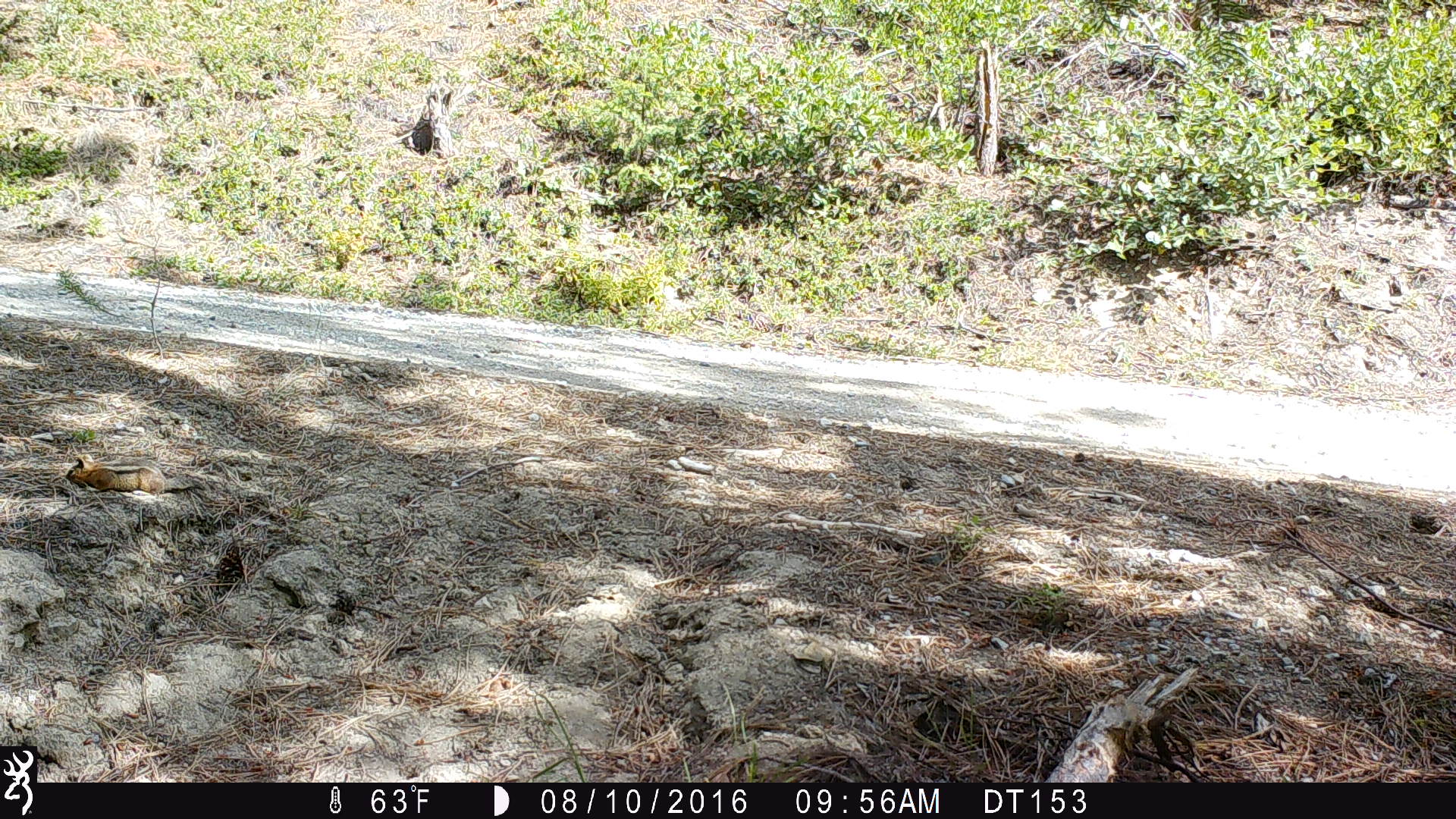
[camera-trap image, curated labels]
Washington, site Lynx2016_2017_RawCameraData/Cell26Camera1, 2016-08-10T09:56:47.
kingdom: Animalia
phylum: Chordata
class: Mammalia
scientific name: Mammalia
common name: small mammal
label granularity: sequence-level